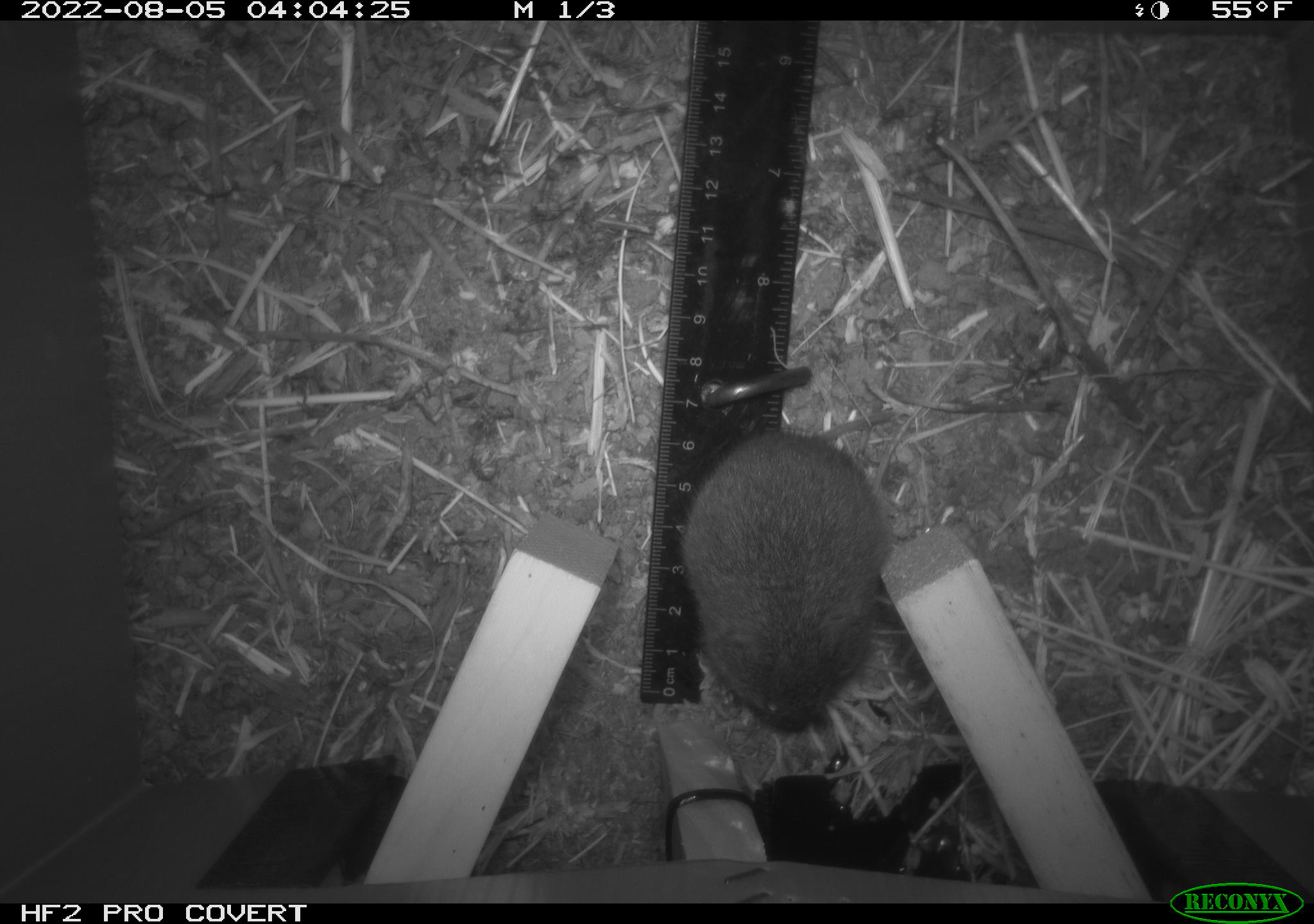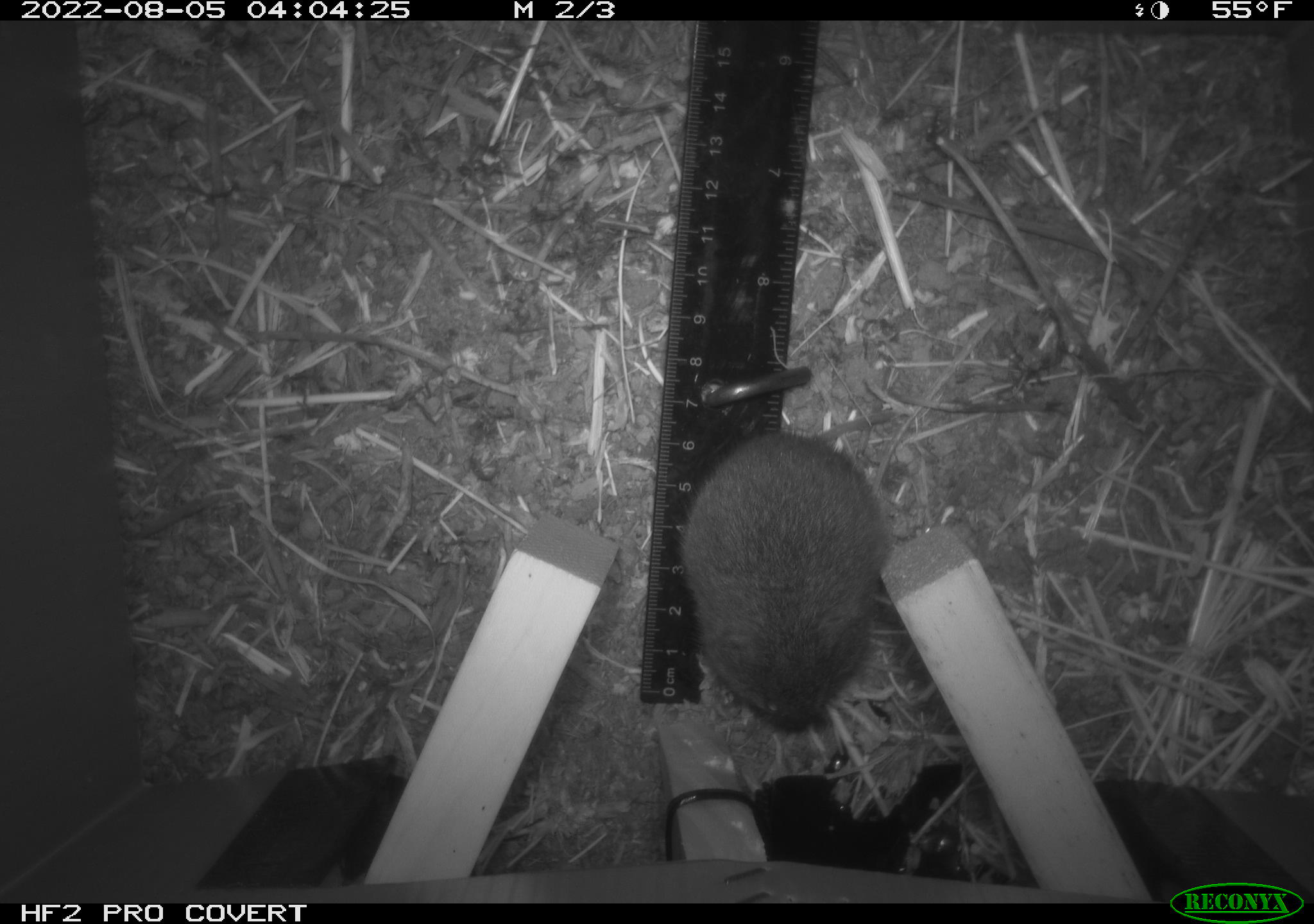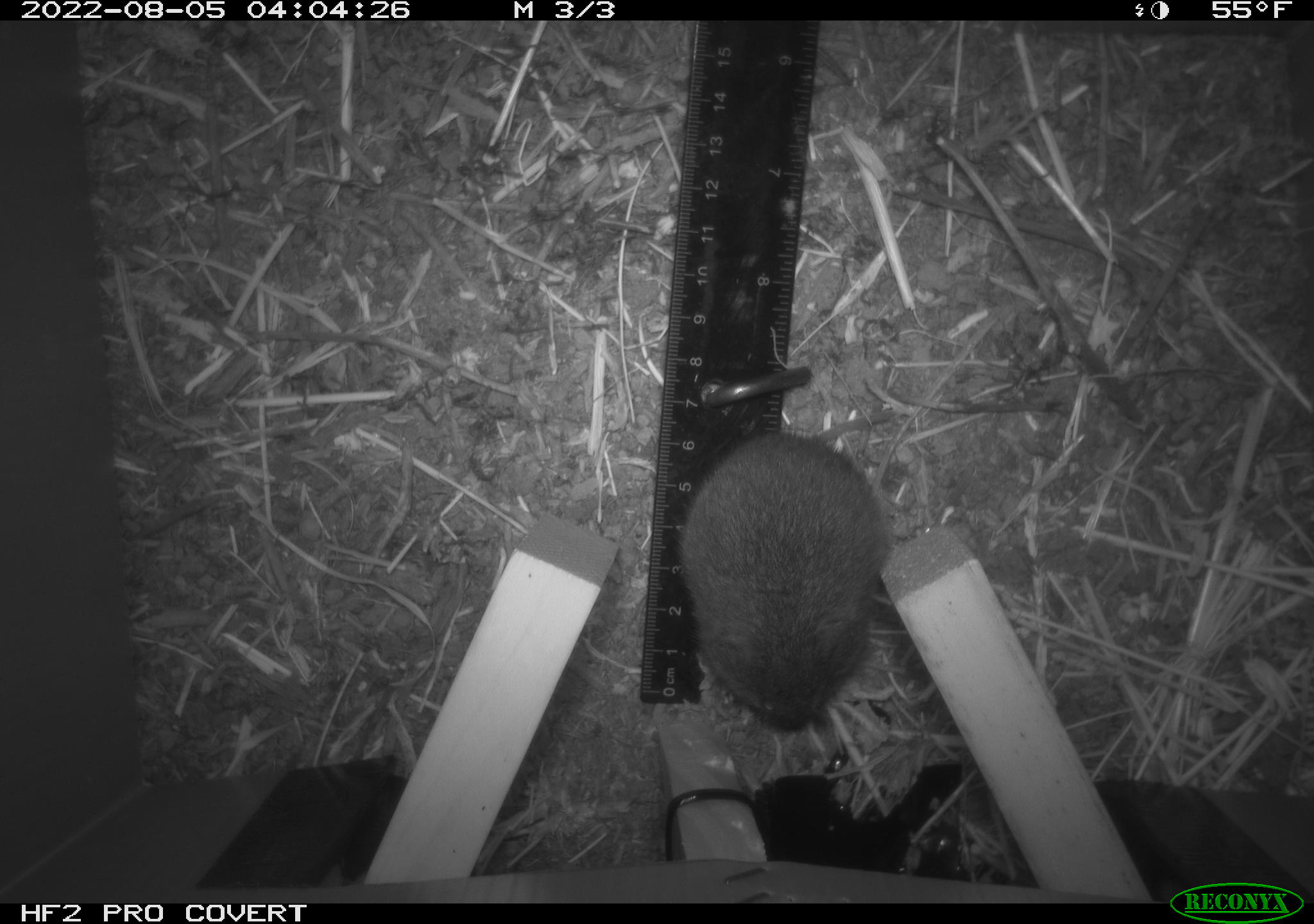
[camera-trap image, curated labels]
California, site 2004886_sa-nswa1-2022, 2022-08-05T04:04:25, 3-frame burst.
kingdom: Animalia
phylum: Chordata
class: Mammalia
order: Rodentia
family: Cricetidae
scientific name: Cricetidae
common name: hamsters, voles, lemmings, and allies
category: cricetidae family